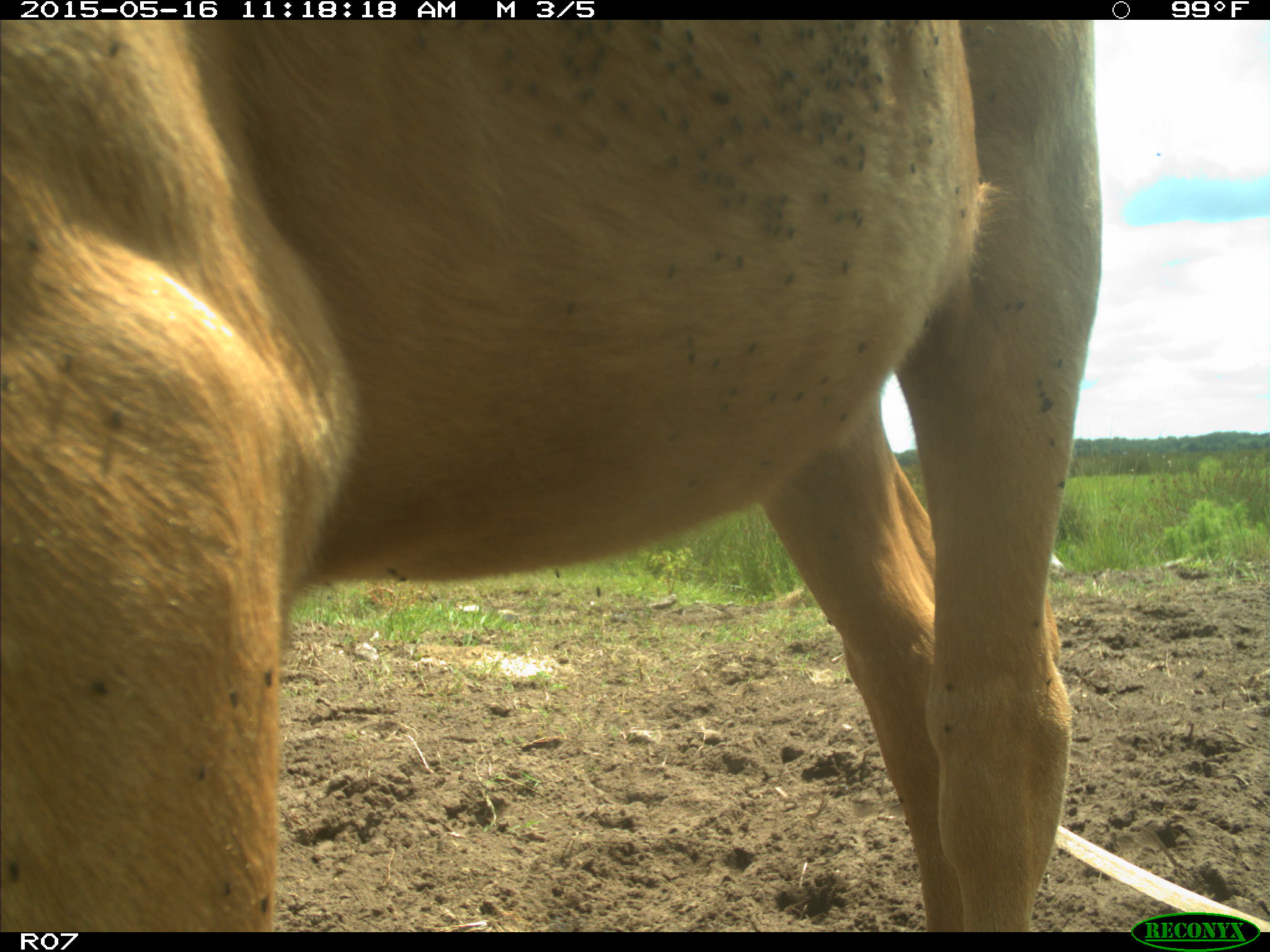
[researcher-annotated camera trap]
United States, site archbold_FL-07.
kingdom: Animalia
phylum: Chordata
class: Mammalia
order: Artiodactyla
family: Bovidae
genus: Bos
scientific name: Bos taurus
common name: domestic cow